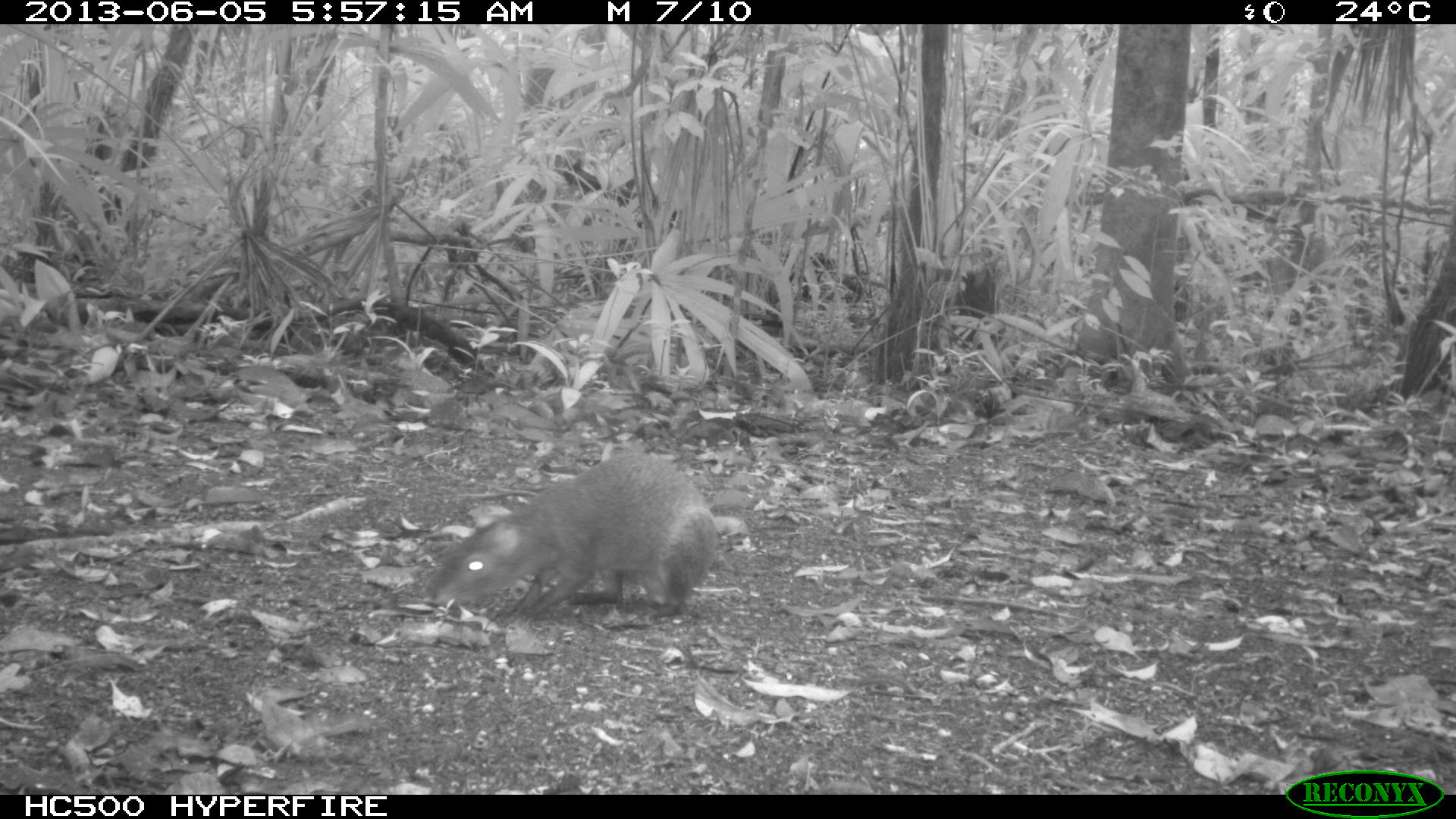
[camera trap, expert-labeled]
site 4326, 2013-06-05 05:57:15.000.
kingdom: Animalia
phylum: Chordata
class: Mammalia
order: Rodentia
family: Dasyproctidae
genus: Dasyprocta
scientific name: Dasyprocta punctata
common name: central american agouti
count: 1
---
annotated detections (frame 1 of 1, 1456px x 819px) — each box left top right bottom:
dasyprocta punctata: 427 450 720 625